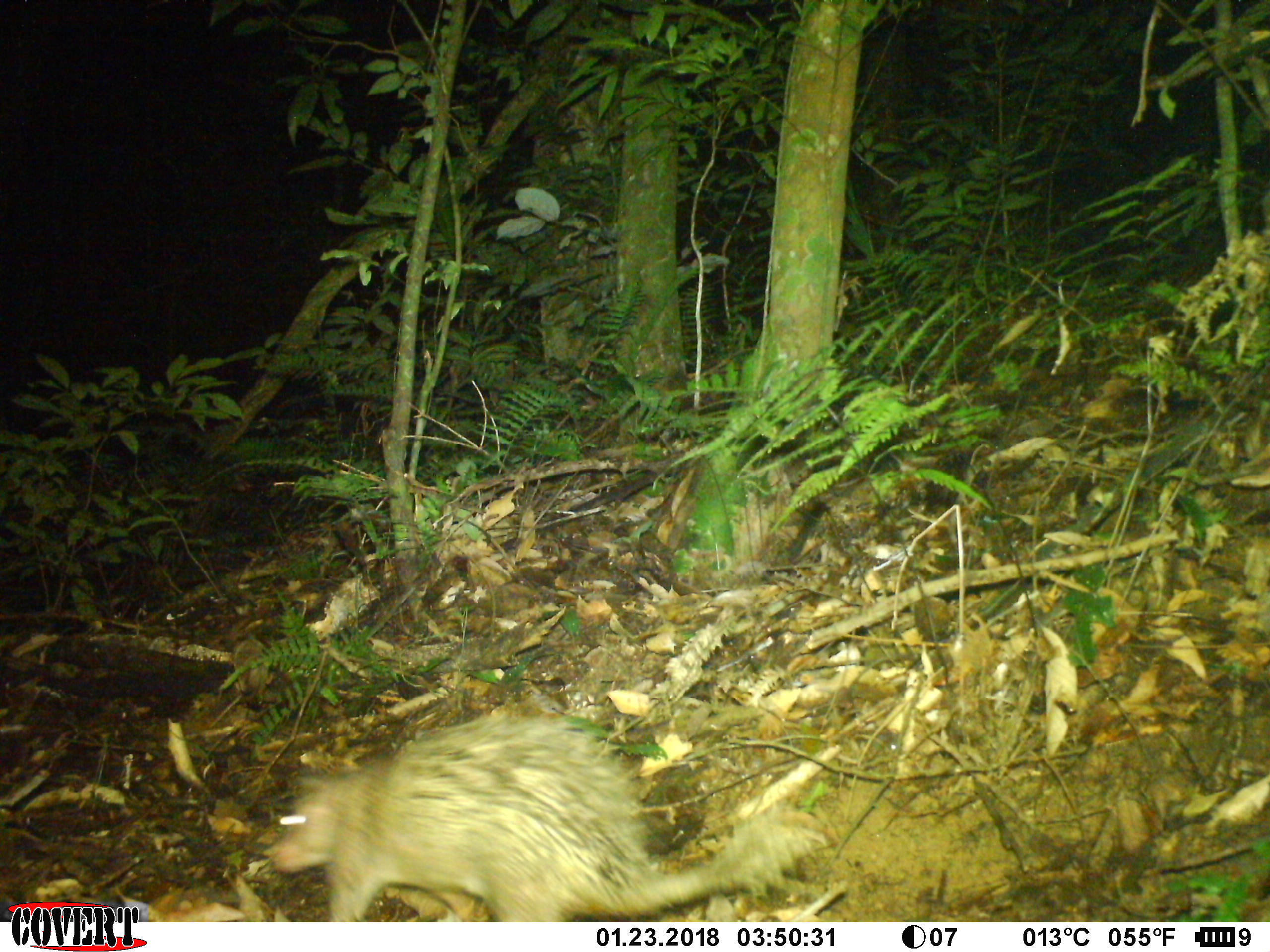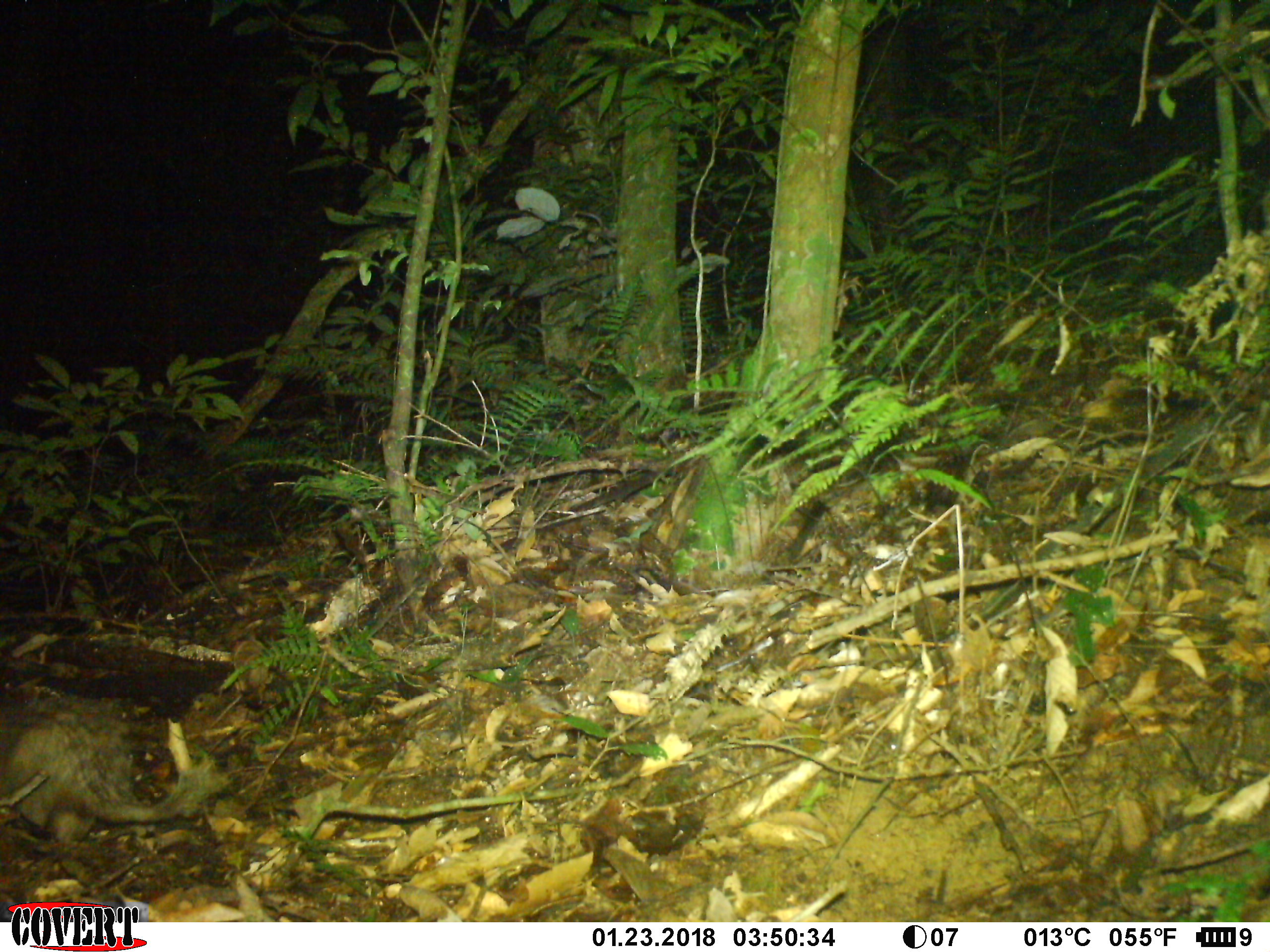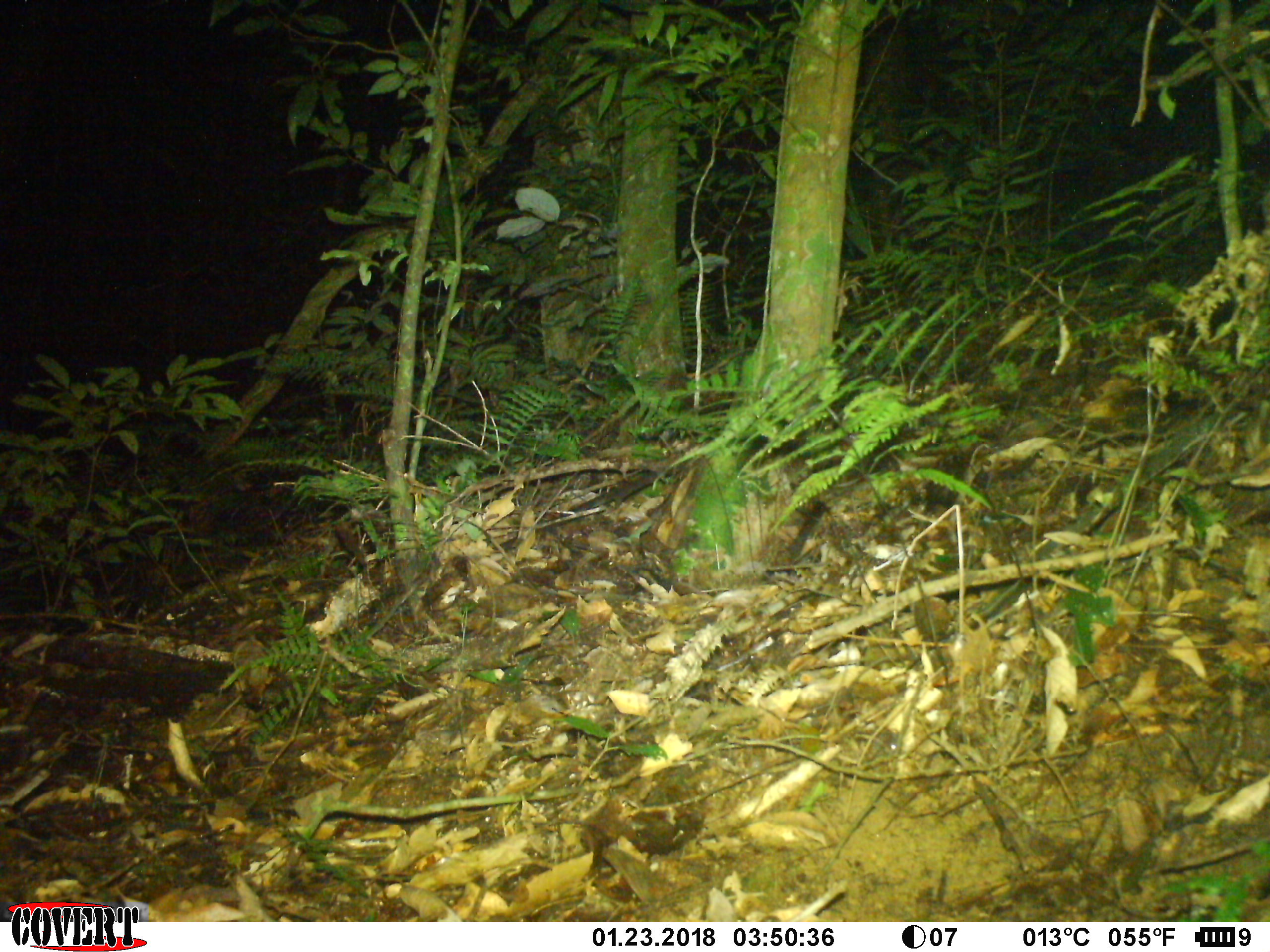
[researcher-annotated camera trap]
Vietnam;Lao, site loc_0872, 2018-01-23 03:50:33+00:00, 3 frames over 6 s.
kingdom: Animalia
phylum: Chordata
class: Mammalia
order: Rodentia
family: Hystricidae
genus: Atherurus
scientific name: Atherurus macrourus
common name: asiatic brush-tailed porcupine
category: asiatic brush tailed porcupine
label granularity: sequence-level